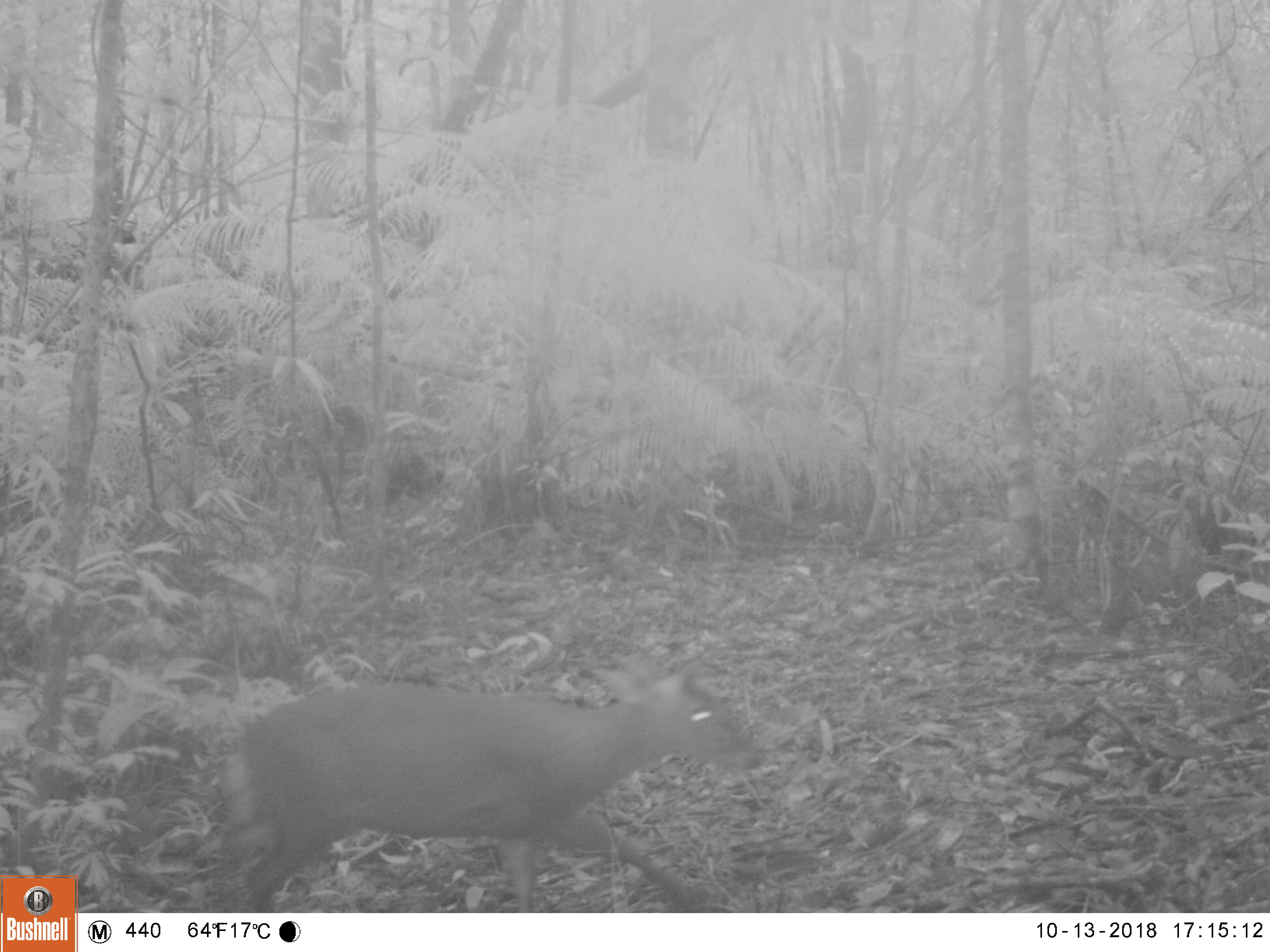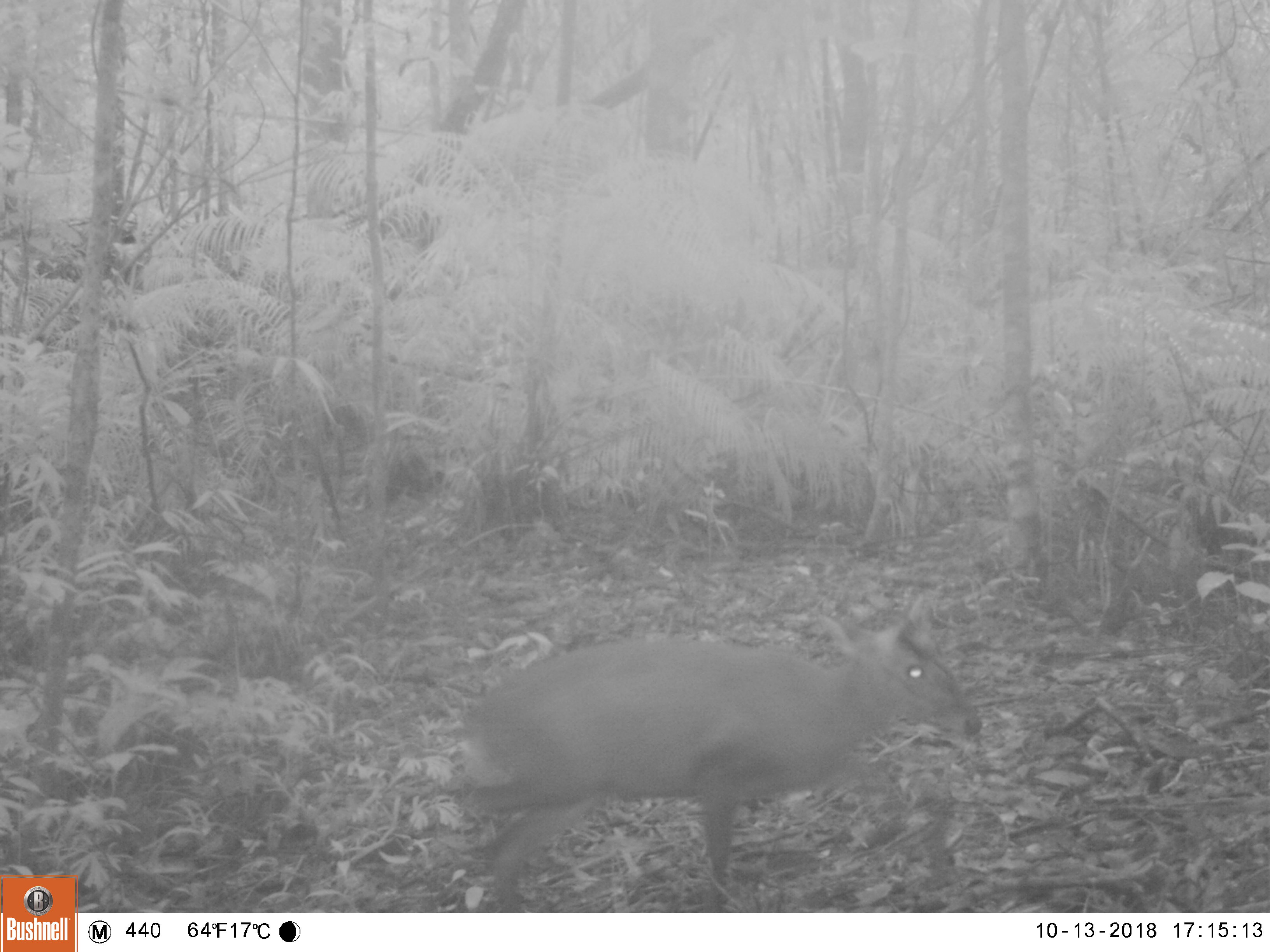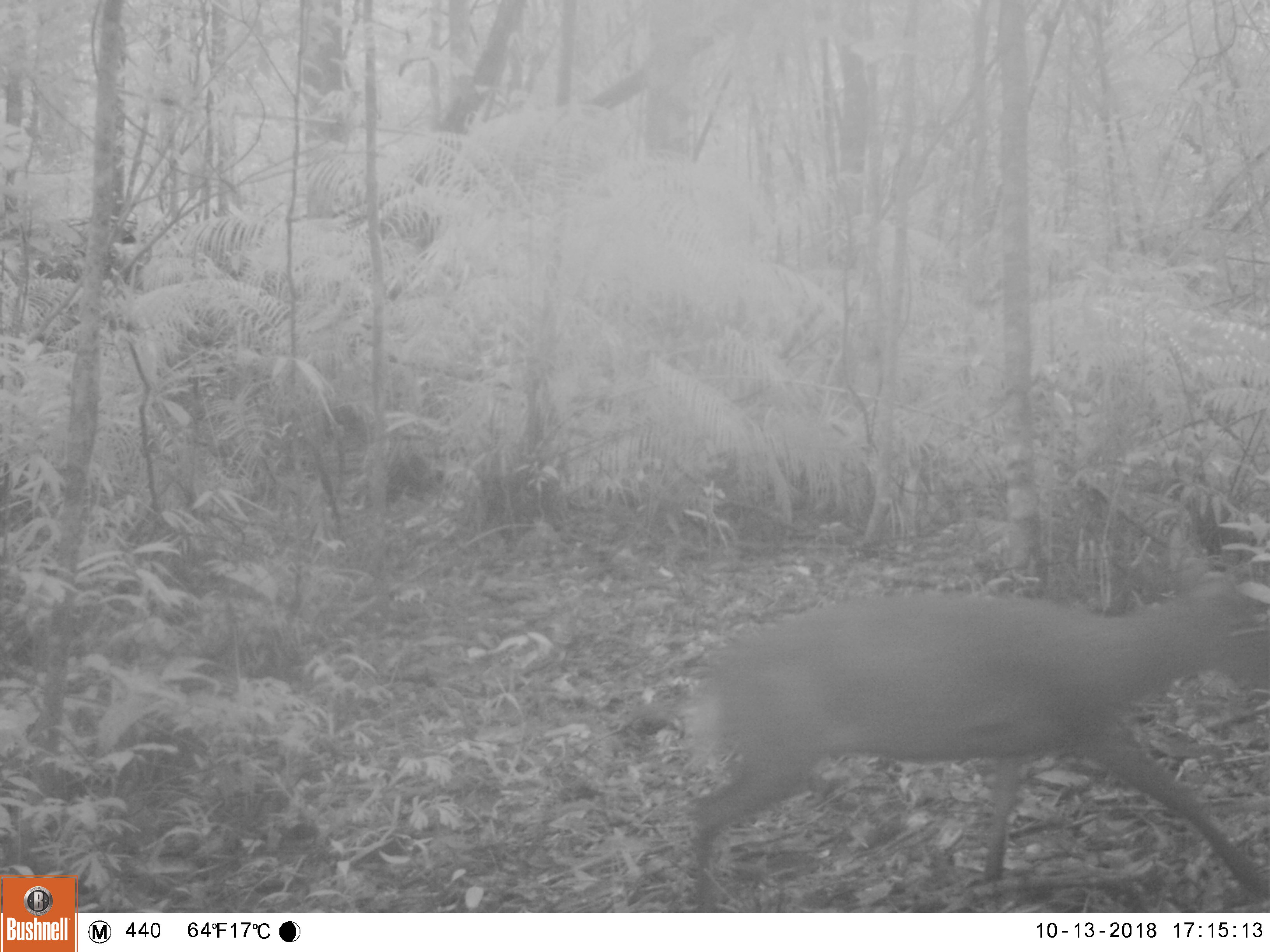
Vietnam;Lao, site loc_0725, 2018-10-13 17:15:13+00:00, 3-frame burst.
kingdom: Animalia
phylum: Chordata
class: Mammalia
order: Artiodactyla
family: Cervidae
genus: Muntiacus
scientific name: Muntiacus rooseveltorum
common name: roosevelt's muntjac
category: roosevelts muntjac group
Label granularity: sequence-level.